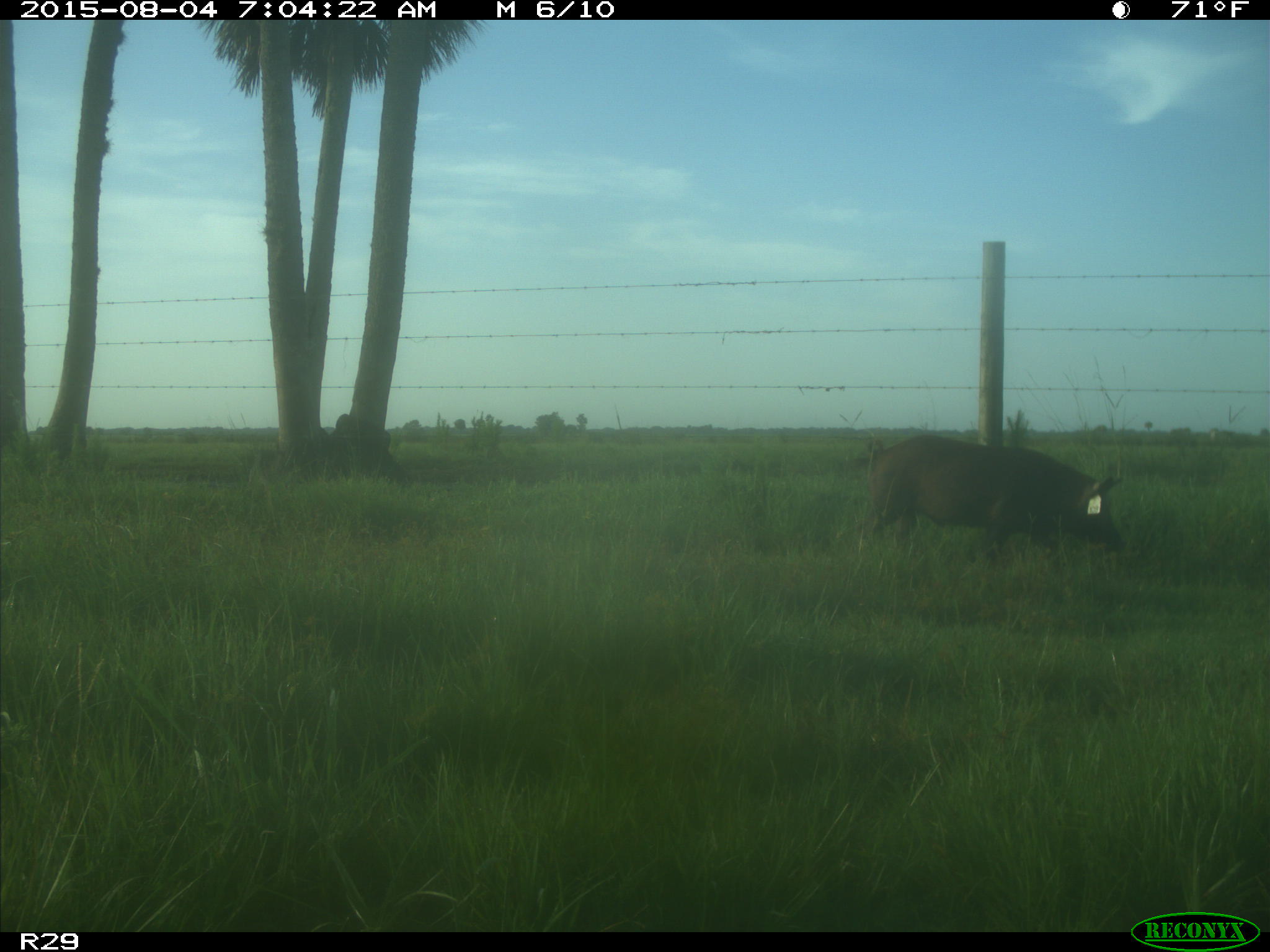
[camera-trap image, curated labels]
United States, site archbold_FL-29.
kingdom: Animalia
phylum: Chordata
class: Mammalia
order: Artiodactyla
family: Suidae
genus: Sus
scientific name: Sus scrofa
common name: wild boar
Sus scrofa (wild boar).